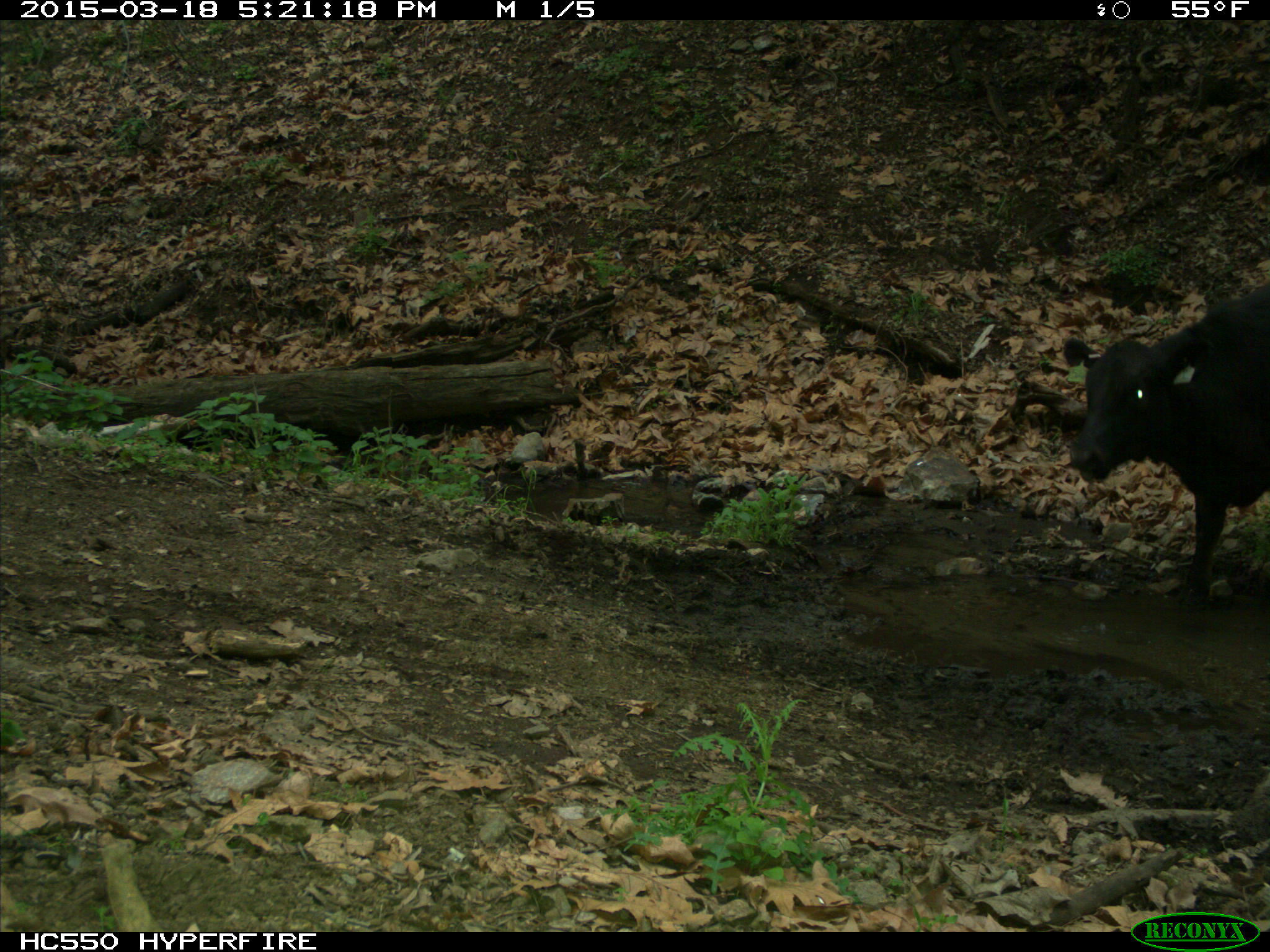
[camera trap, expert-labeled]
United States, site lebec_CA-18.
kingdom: Animalia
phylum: Chordata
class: Mammalia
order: Artiodactyla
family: Bovidae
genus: Bos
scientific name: Bos taurus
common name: domestic cow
Bos taurus (domestic cow).